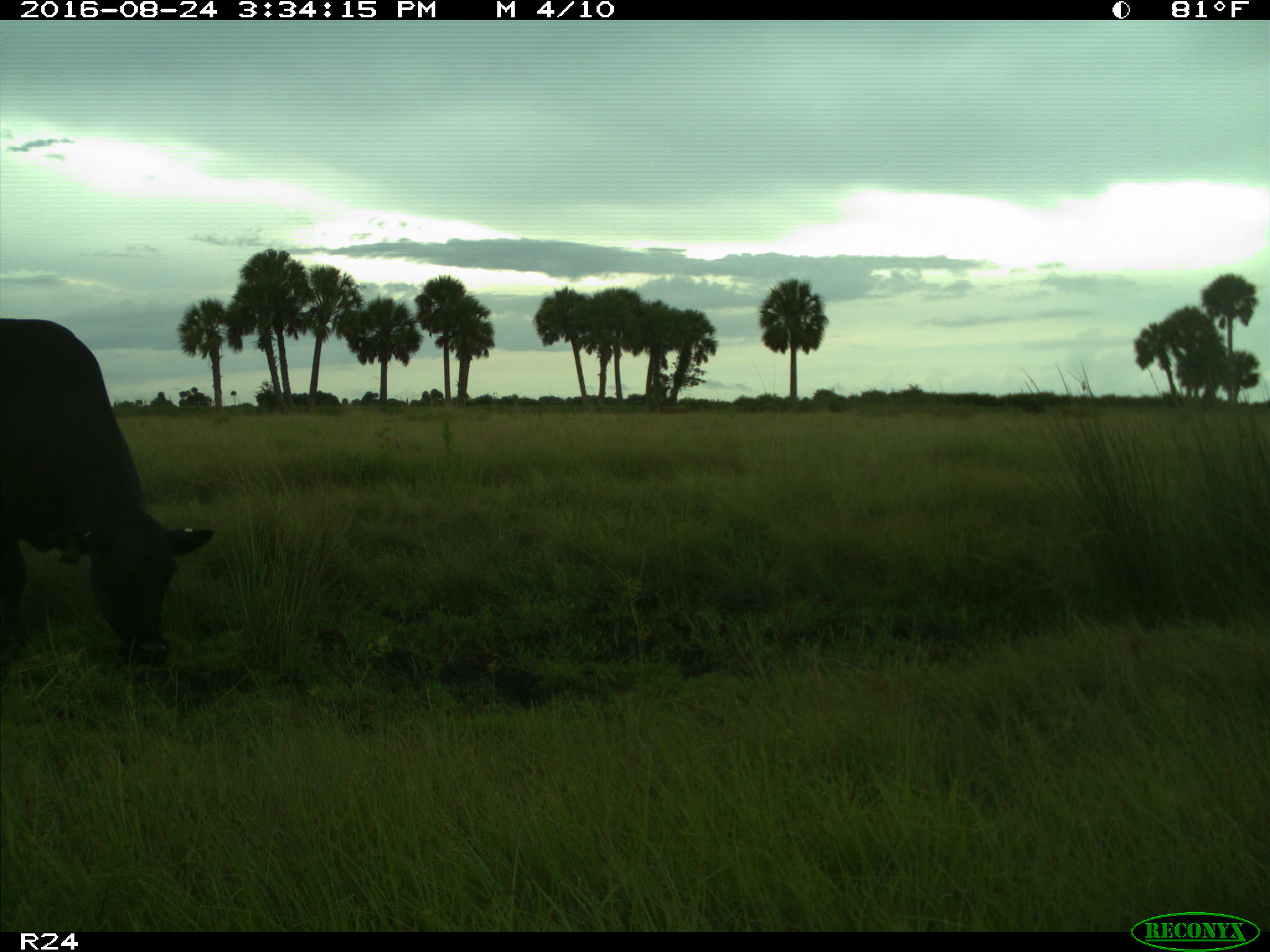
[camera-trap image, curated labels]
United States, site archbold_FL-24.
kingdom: Animalia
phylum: Chordata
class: Mammalia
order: Artiodactyla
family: Bovidae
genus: Bos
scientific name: Bos taurus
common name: domestic cow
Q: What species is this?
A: Bos taurus (domestic cow).